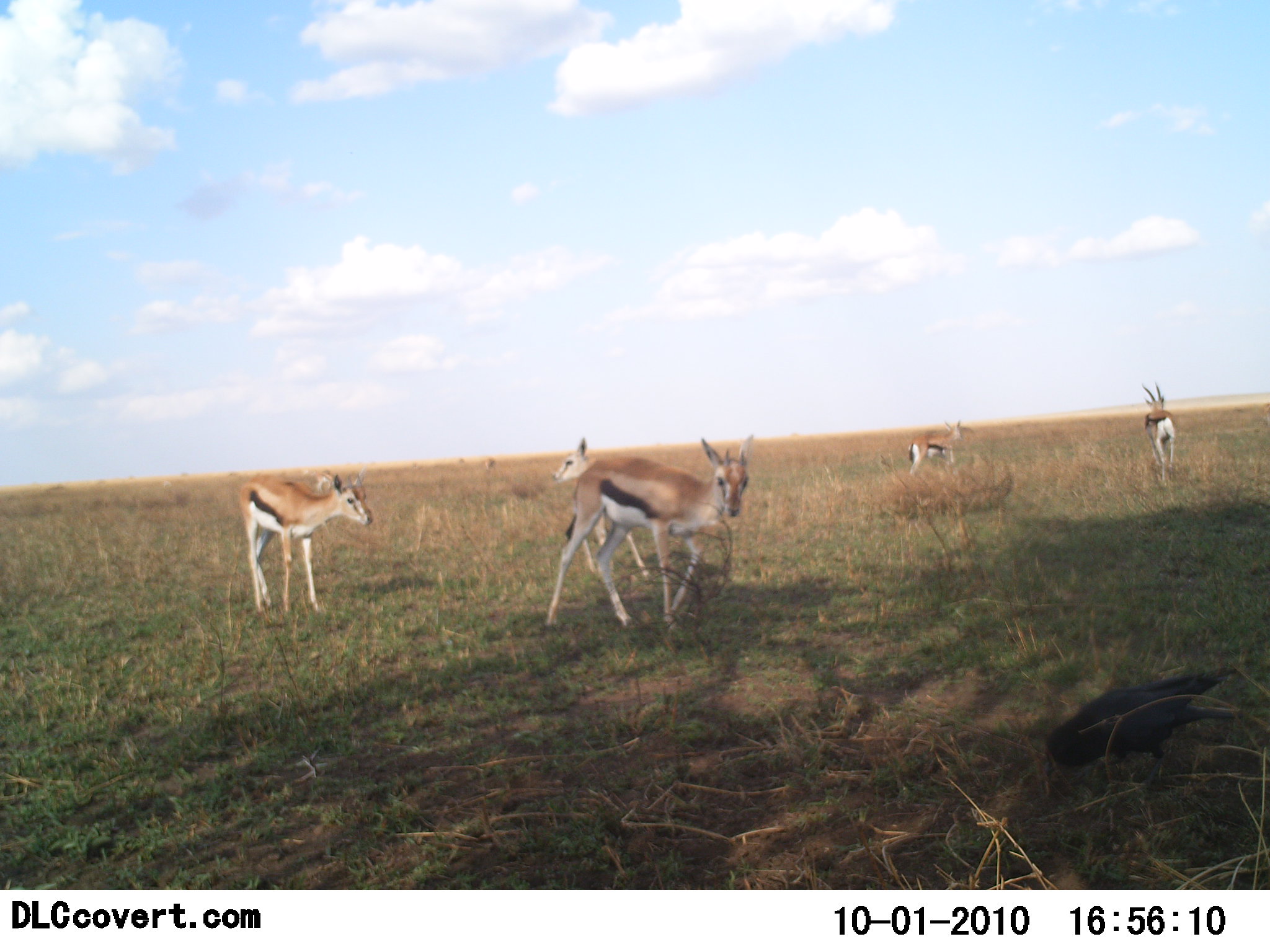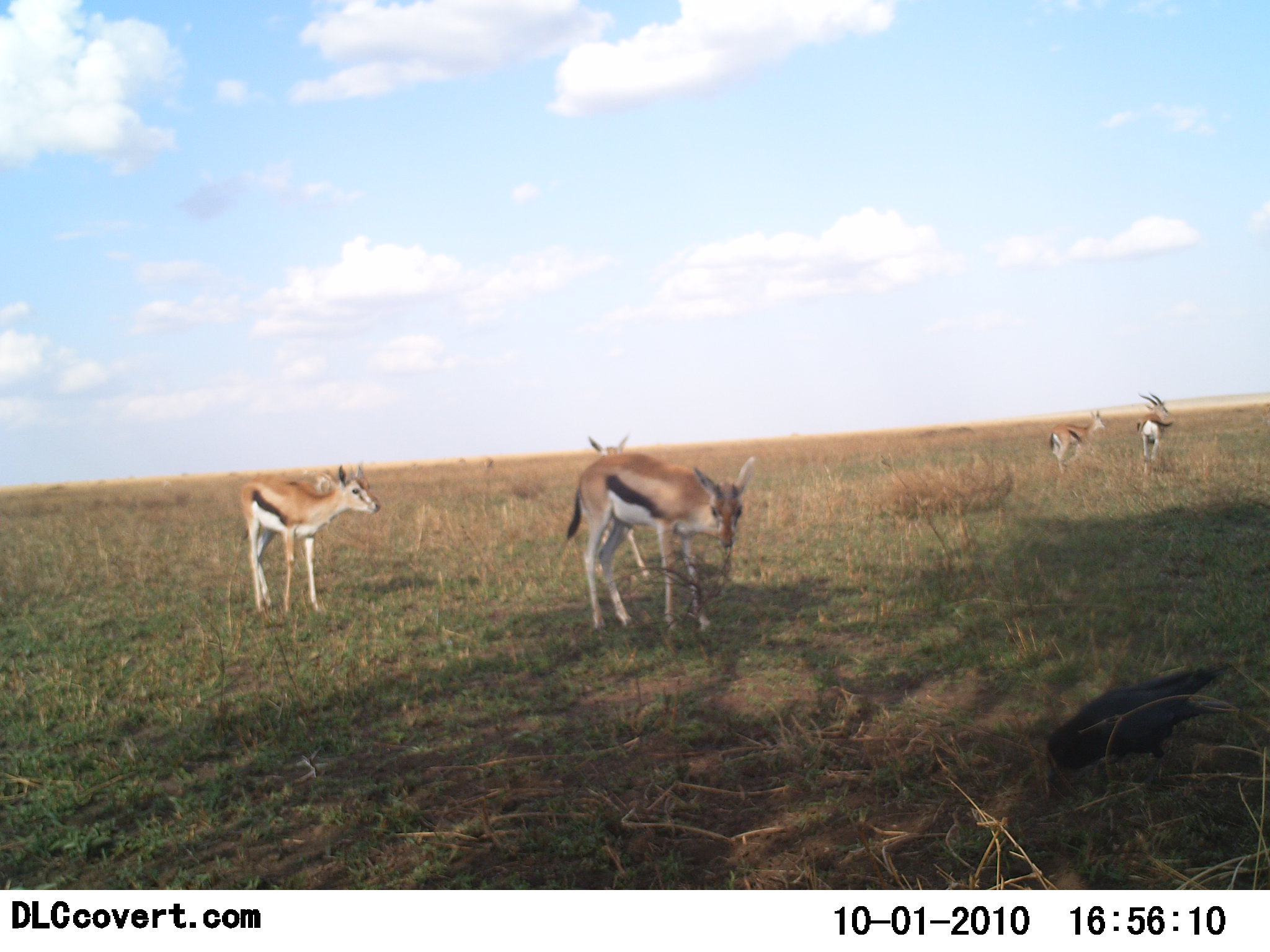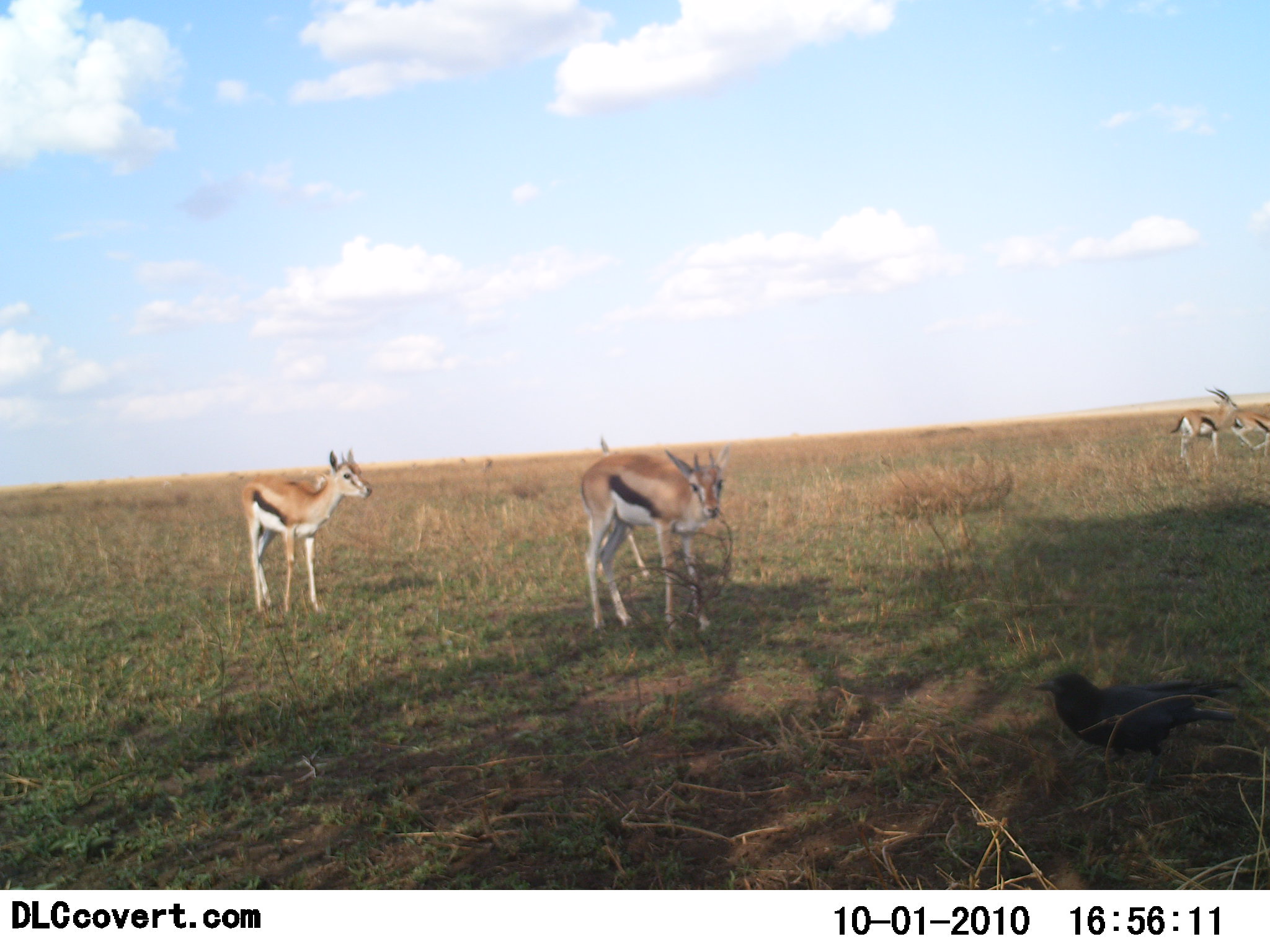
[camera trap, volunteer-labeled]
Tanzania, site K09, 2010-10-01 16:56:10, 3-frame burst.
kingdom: Animalia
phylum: Chordata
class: Mammalia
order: Artiodactyla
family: Bovidae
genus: Eudorcas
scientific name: Eudorcas thomsonii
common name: thomson's gazelle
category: gazellethomsons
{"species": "gazellethomsons (thomson's gazelle) (Eudorcas thomsonii)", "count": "5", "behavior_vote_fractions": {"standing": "67%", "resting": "7%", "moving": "47%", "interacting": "7%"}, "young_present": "0%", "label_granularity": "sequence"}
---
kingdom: Animalia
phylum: Chordata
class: Aves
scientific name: Aves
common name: bird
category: otherbird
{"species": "otherbird (bird) (Aves)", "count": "1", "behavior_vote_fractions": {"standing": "25%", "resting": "0%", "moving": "0%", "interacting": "0%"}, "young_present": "0%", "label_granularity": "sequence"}